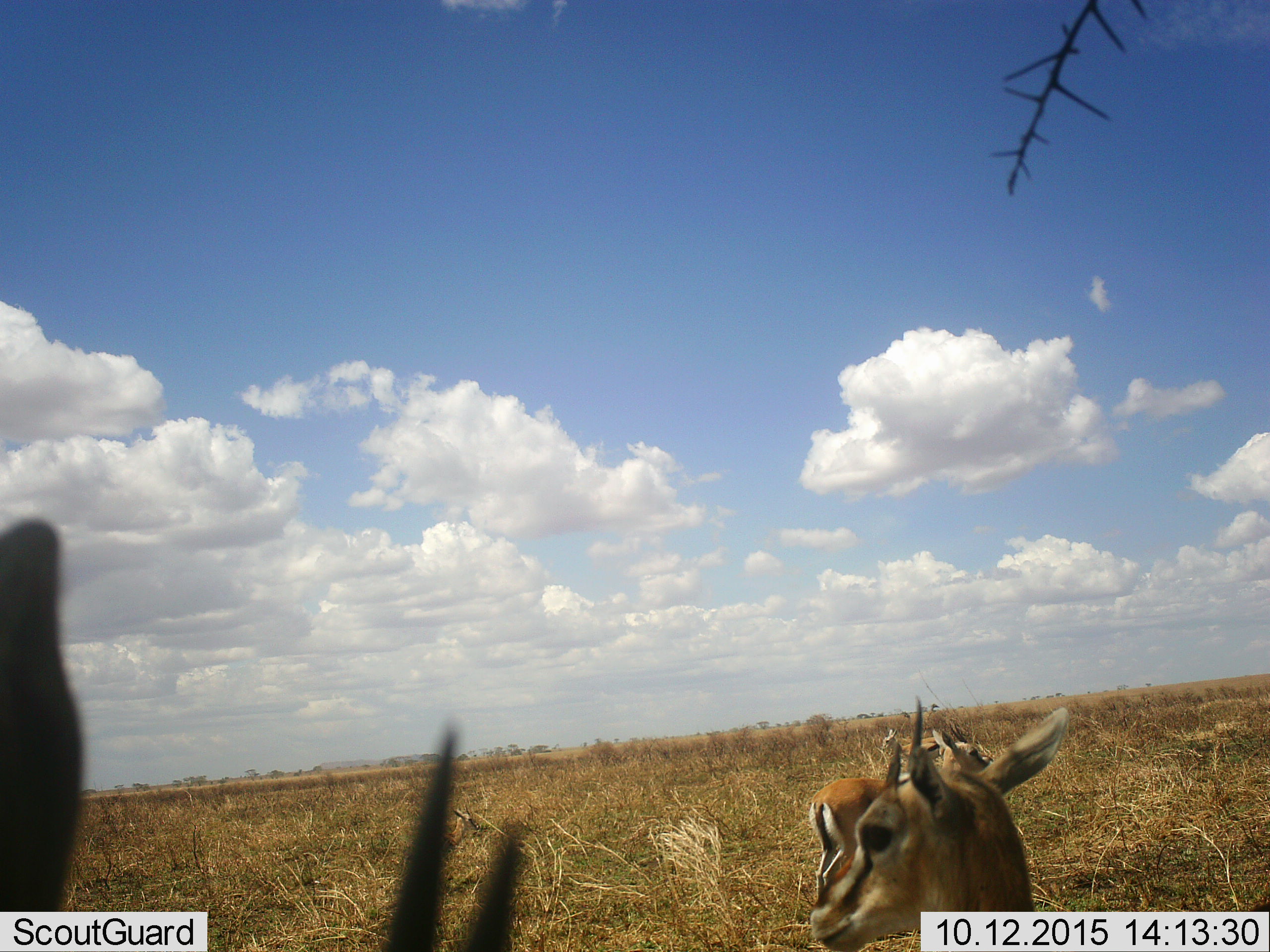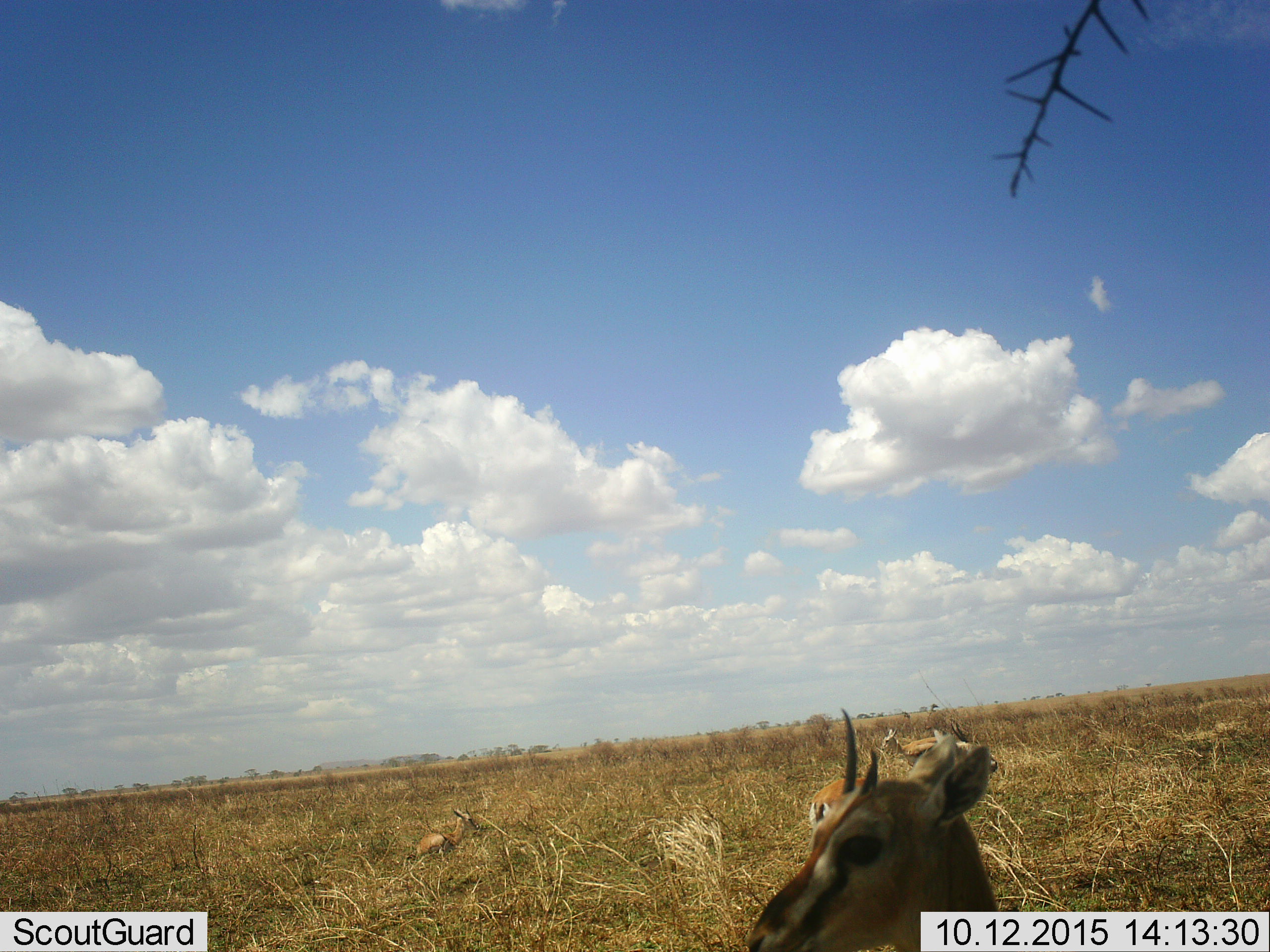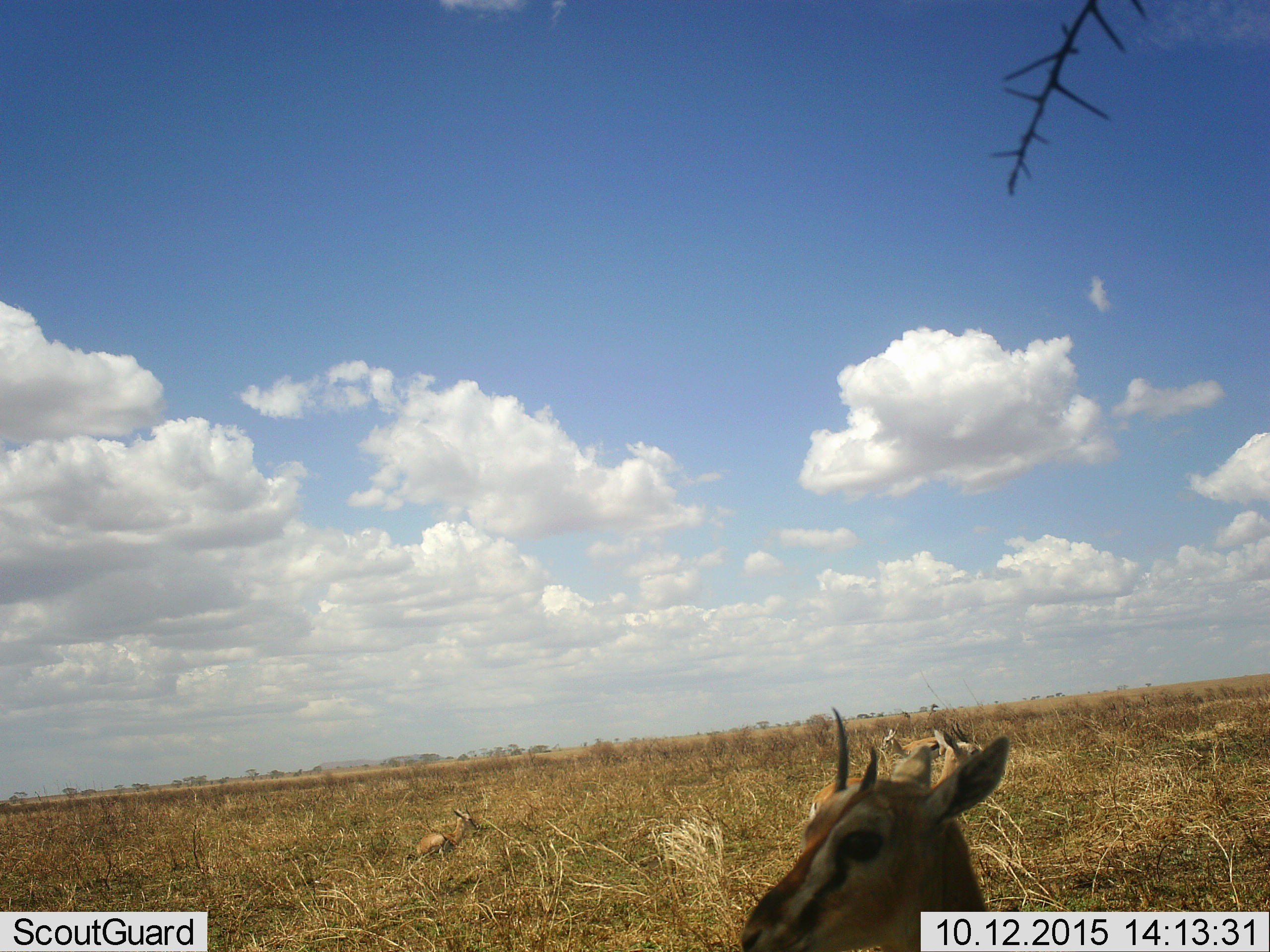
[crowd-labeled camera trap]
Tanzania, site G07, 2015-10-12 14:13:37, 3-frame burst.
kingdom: Animalia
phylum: Chordata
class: Mammalia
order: Artiodactyla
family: Bovidae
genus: Eudorcas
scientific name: Eudorcas thomsonii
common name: thomson's gazelle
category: gazellethomsons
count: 5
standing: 100%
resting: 30%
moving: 30%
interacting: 0%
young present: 20%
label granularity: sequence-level